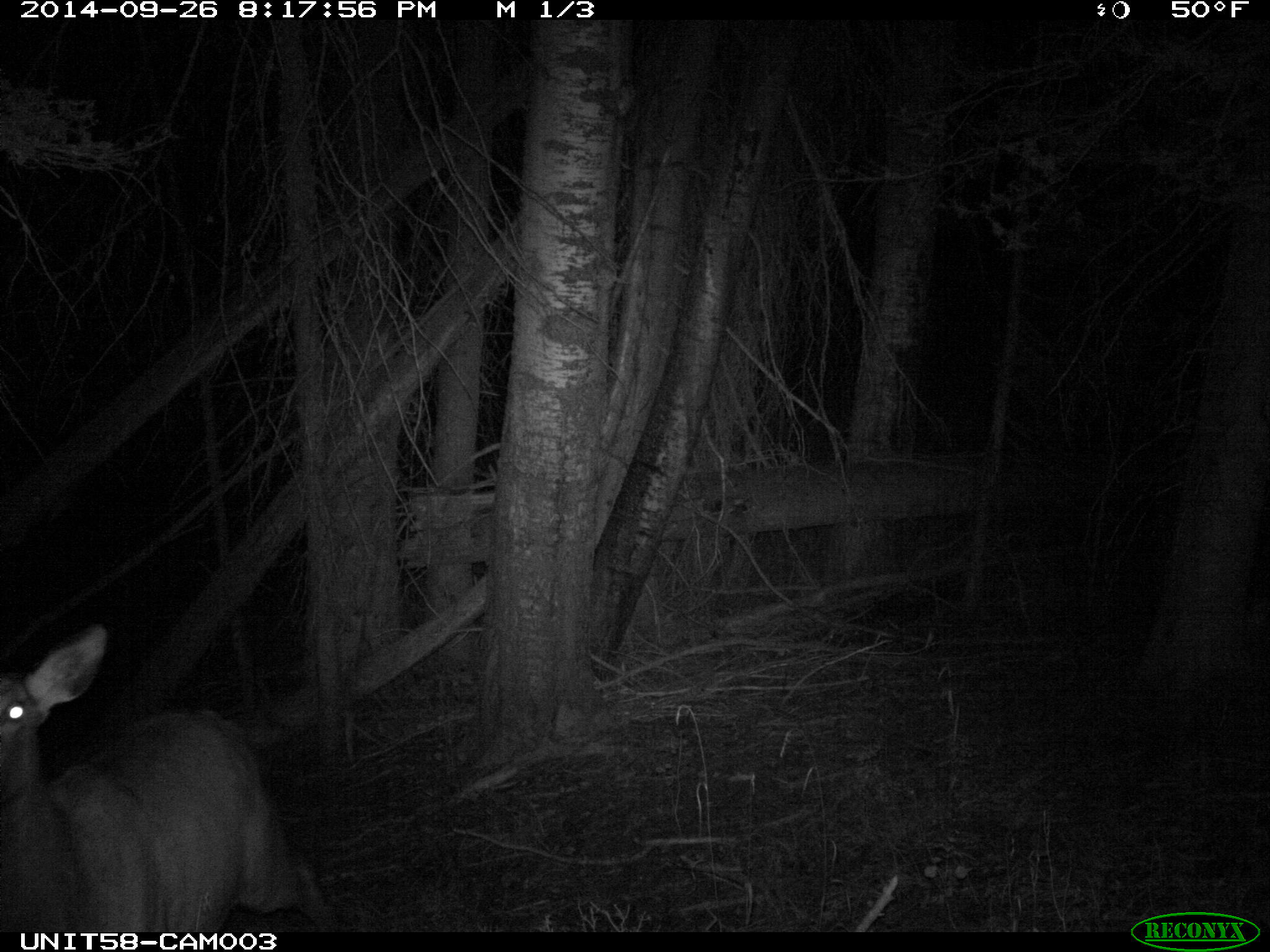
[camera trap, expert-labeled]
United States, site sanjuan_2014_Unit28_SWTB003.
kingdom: Animalia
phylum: Chordata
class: Mammalia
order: Artiodactyla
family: Cervidae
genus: Cervus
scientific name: Cervus elaphus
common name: red deer